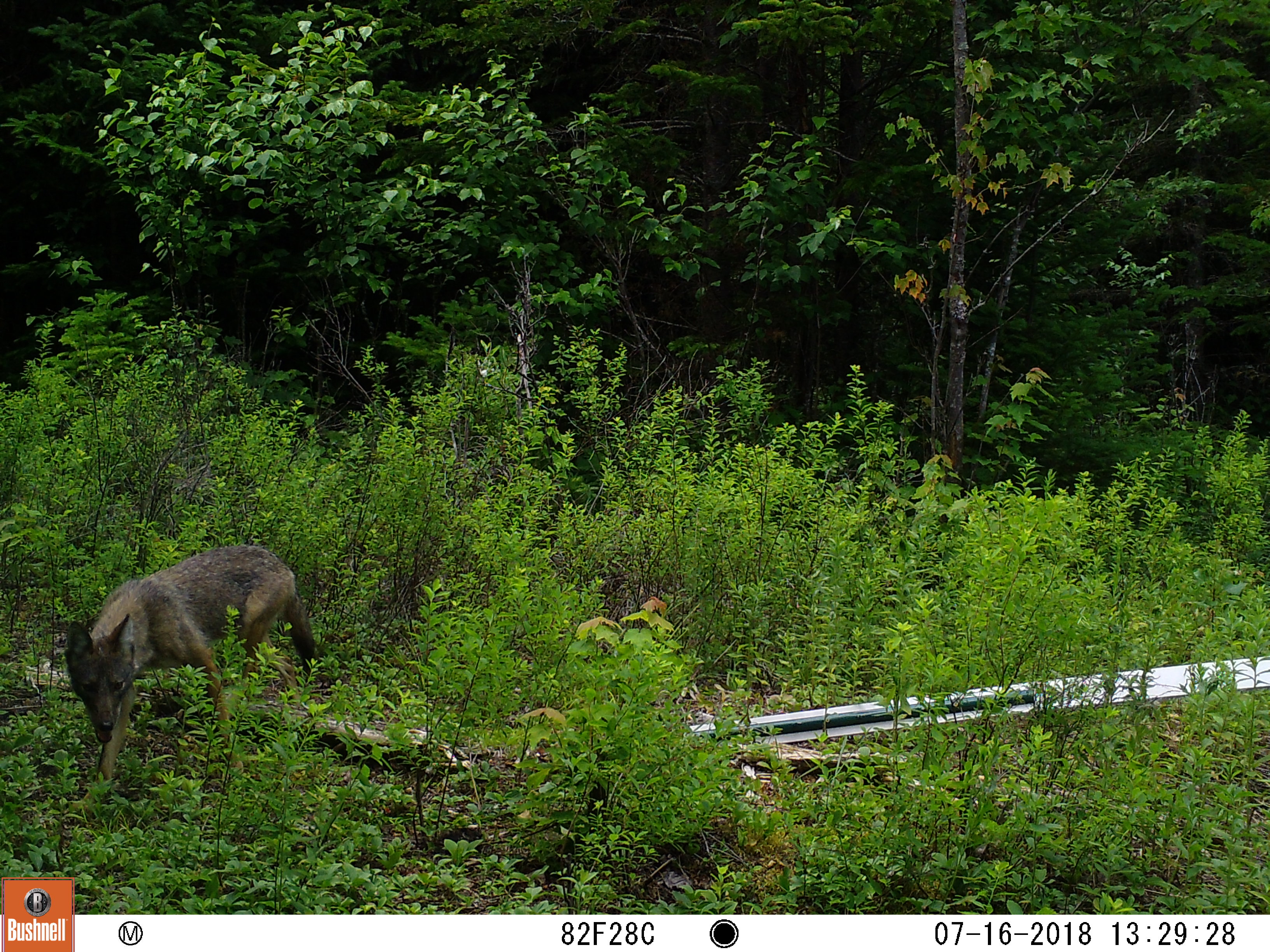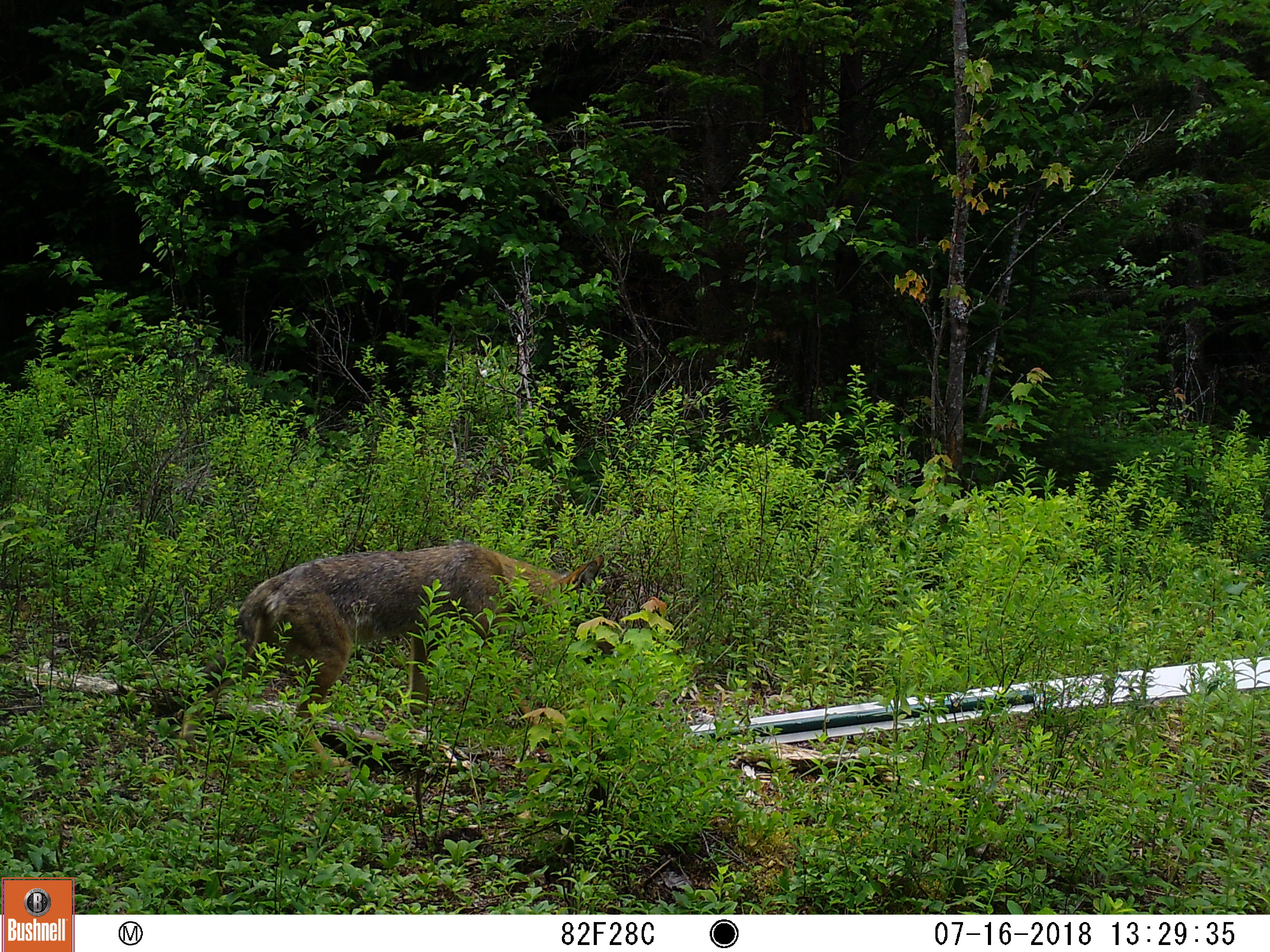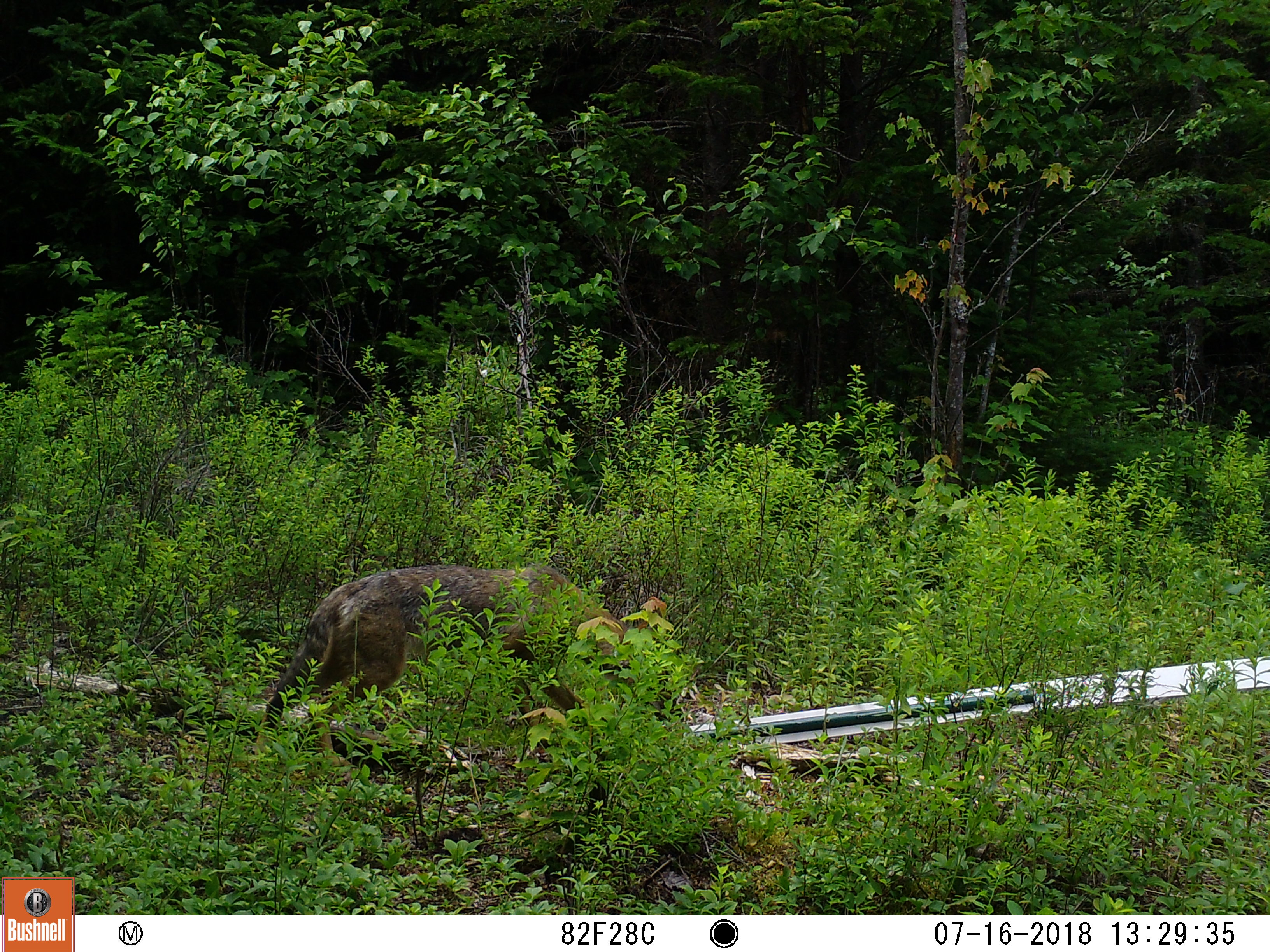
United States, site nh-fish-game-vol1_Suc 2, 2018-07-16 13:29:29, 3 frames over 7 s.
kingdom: Animalia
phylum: Chordata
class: Mammalia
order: Carnivora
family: Canidae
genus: Canis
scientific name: Canis latrans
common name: coyote